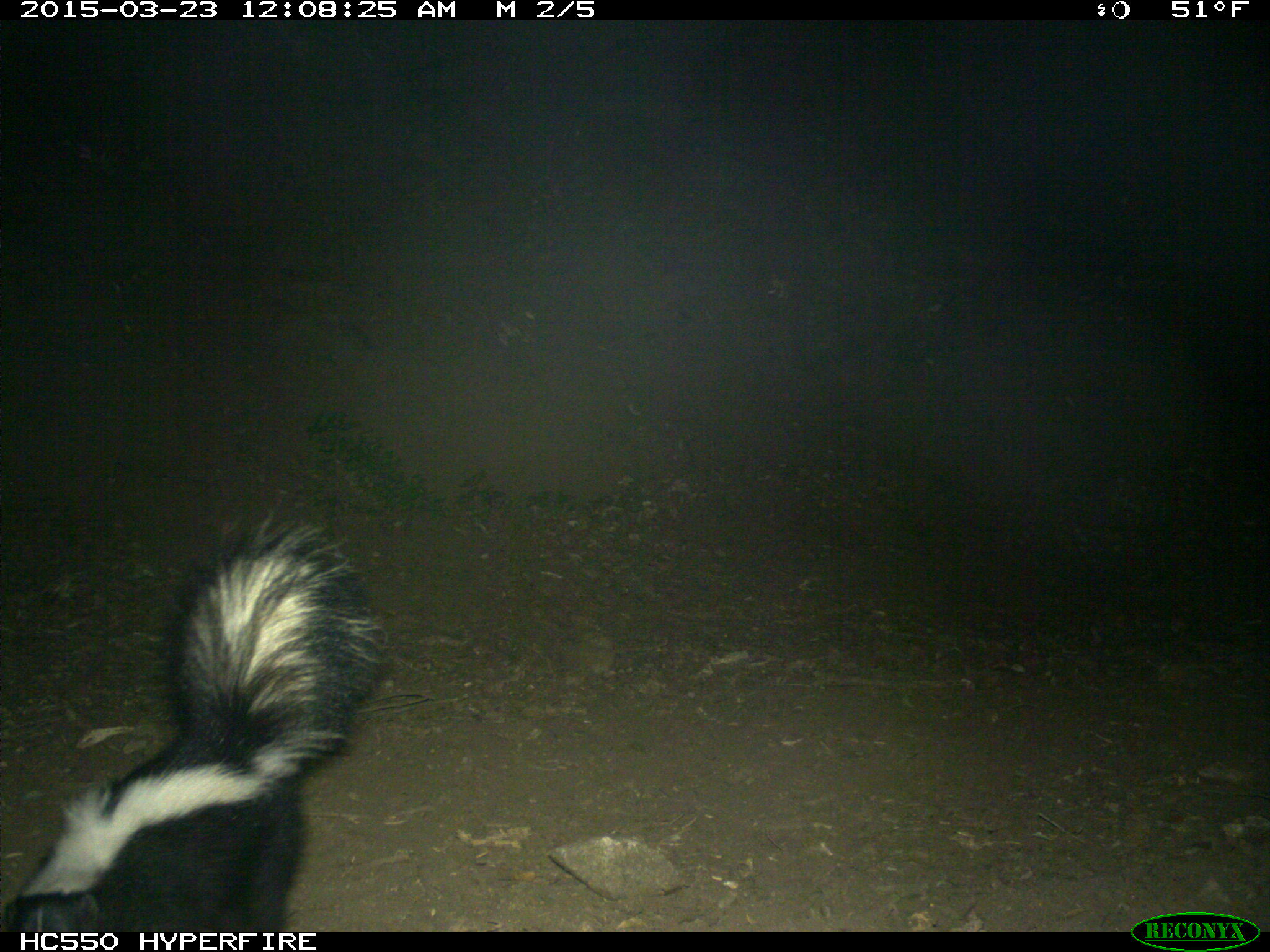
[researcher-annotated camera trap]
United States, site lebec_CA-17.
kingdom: Animalia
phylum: Chordata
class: Mammalia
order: Carnivora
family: Mephitidae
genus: Mephitis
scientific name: Mephitis mephitis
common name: striped skunk